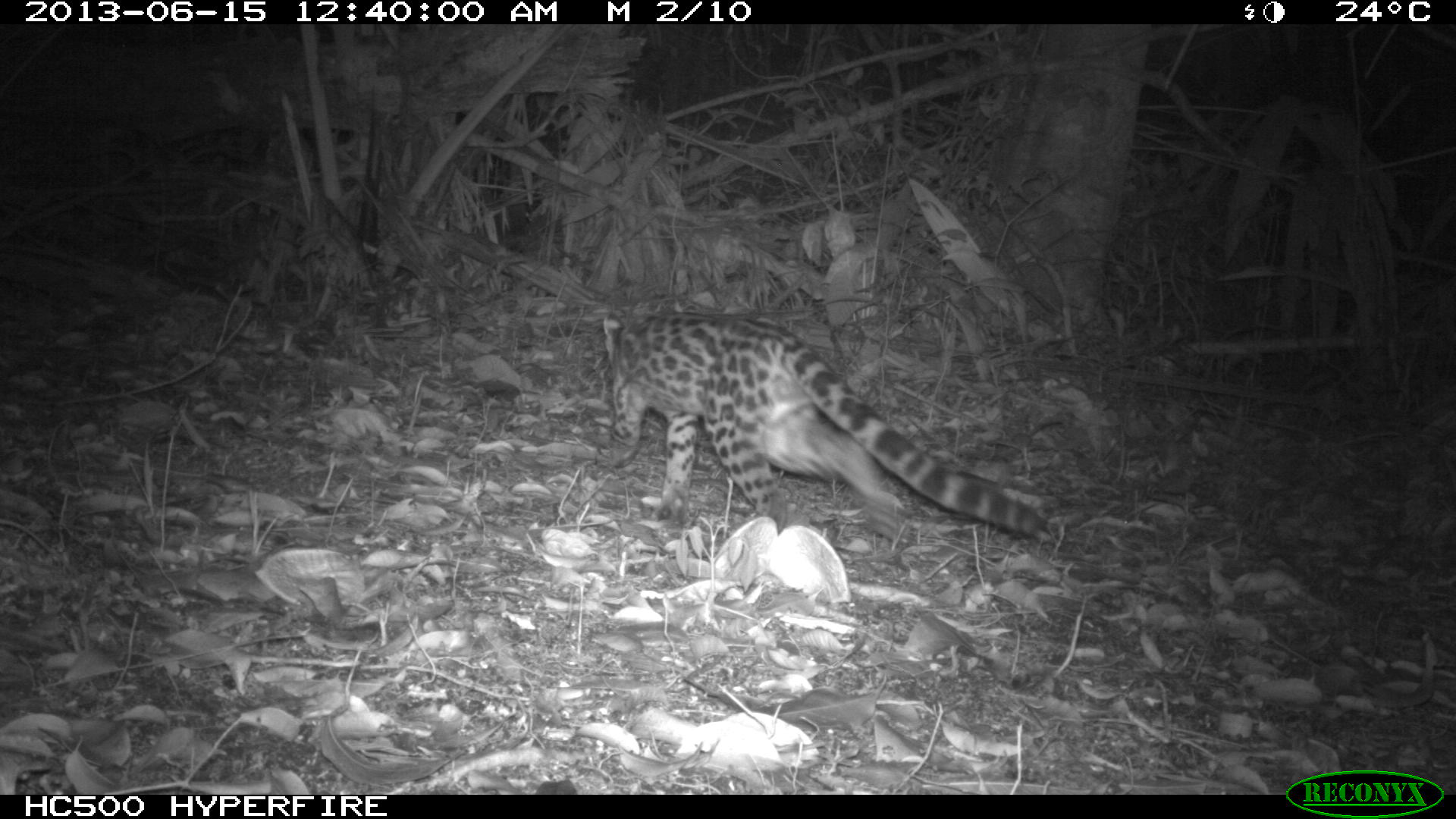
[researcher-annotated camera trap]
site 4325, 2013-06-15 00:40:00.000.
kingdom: Animalia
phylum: Chordata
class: Mammalia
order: Carnivora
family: Felidae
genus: Leopardus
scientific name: Leopardus wiedii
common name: margay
Leopardus wiedii (margay), count 1, sex female.